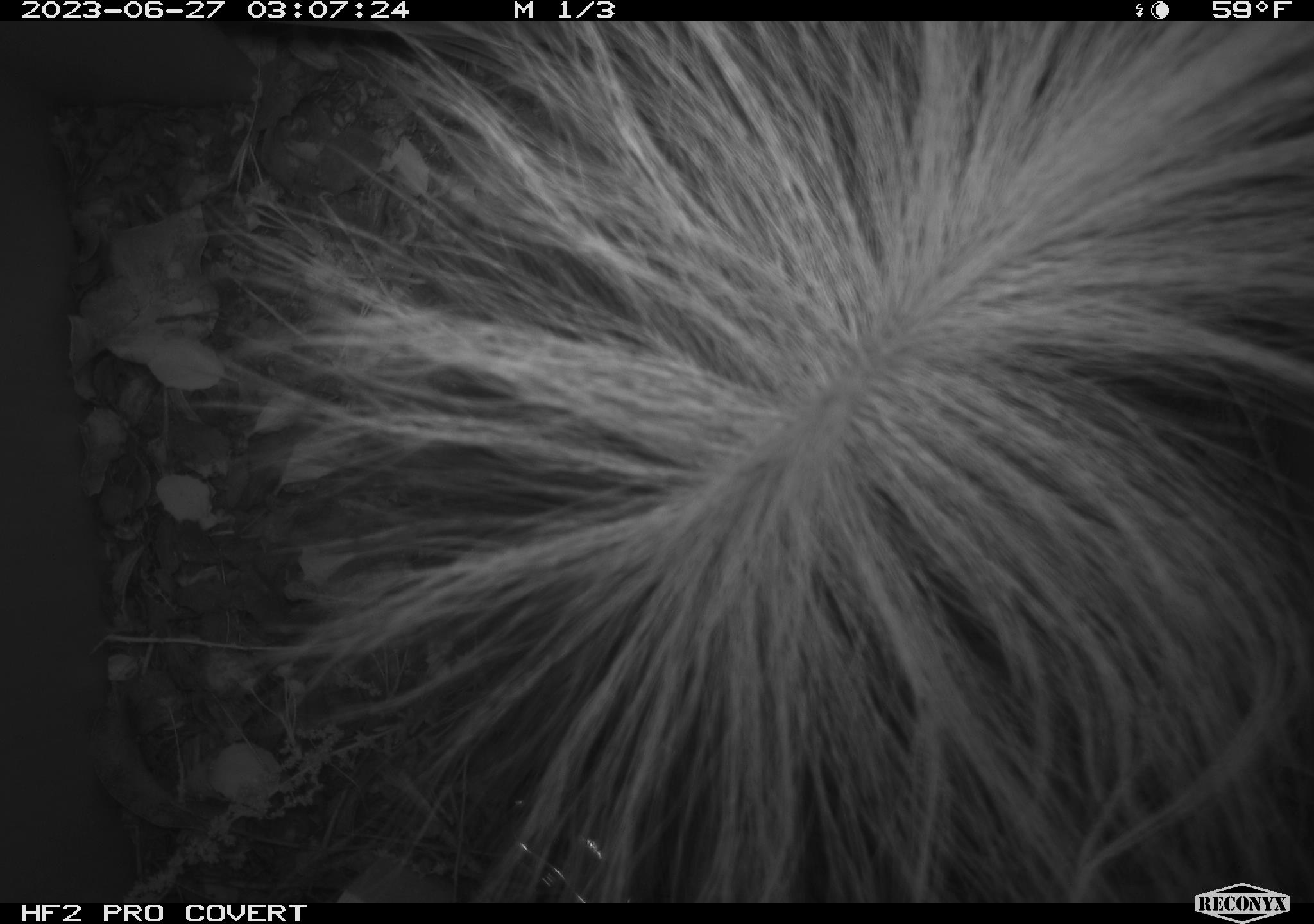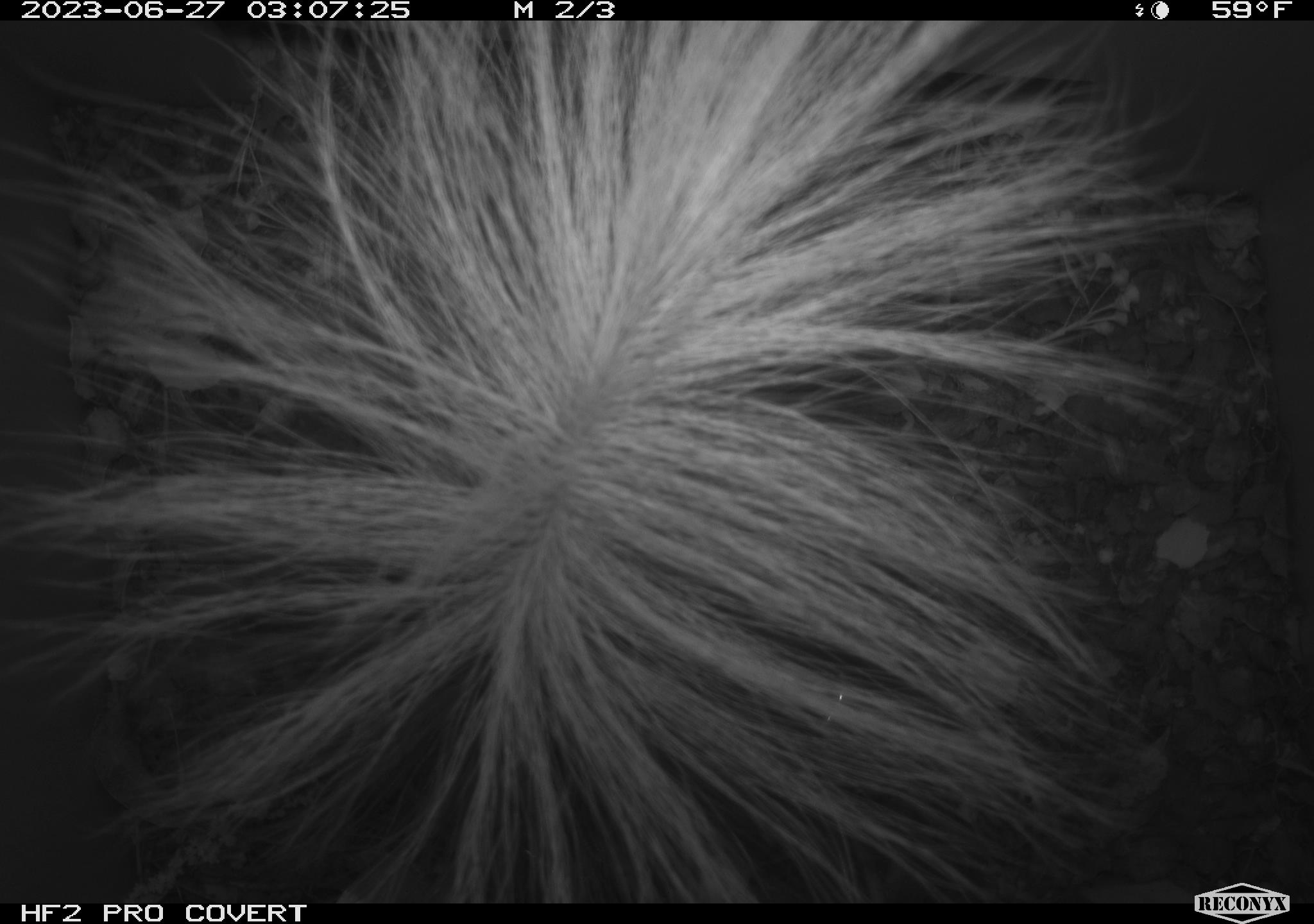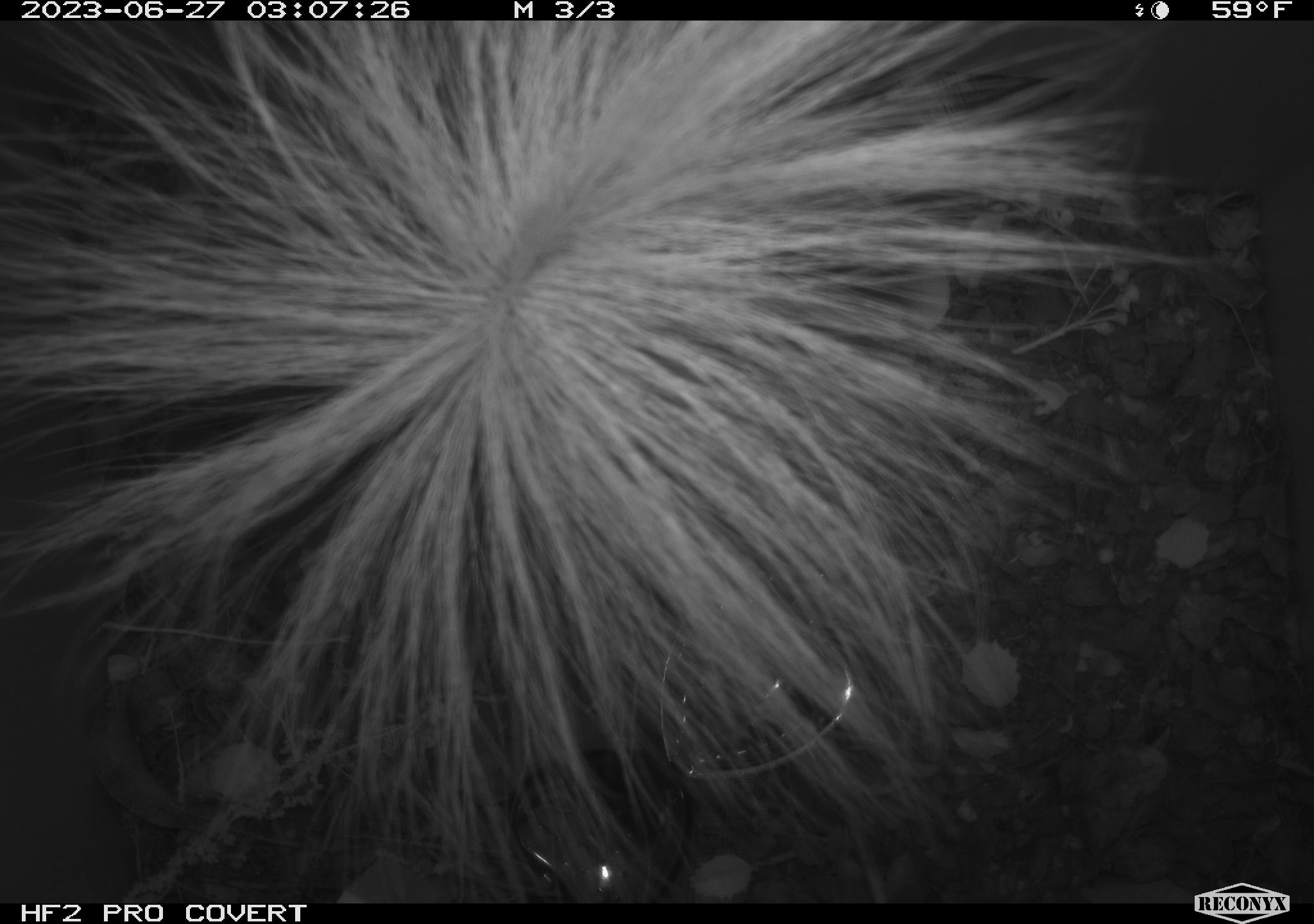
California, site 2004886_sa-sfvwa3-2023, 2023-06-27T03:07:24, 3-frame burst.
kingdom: Animalia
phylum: Chordata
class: Mammalia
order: Carnivora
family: Mephitidae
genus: Spilogale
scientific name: Spilogale gracilis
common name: western spotted skunk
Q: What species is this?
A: Western spotted skunk (Spilogale gracilis).